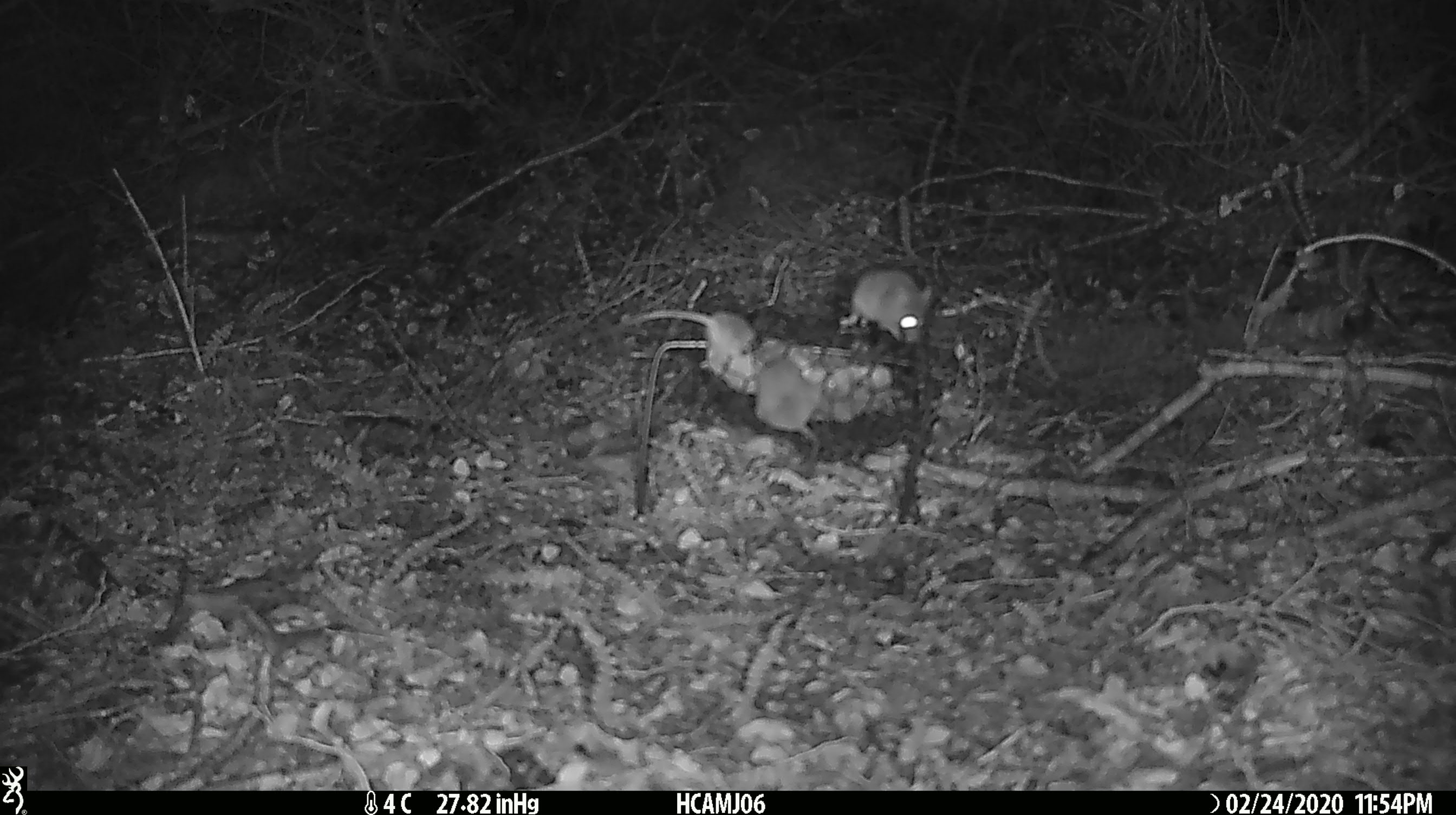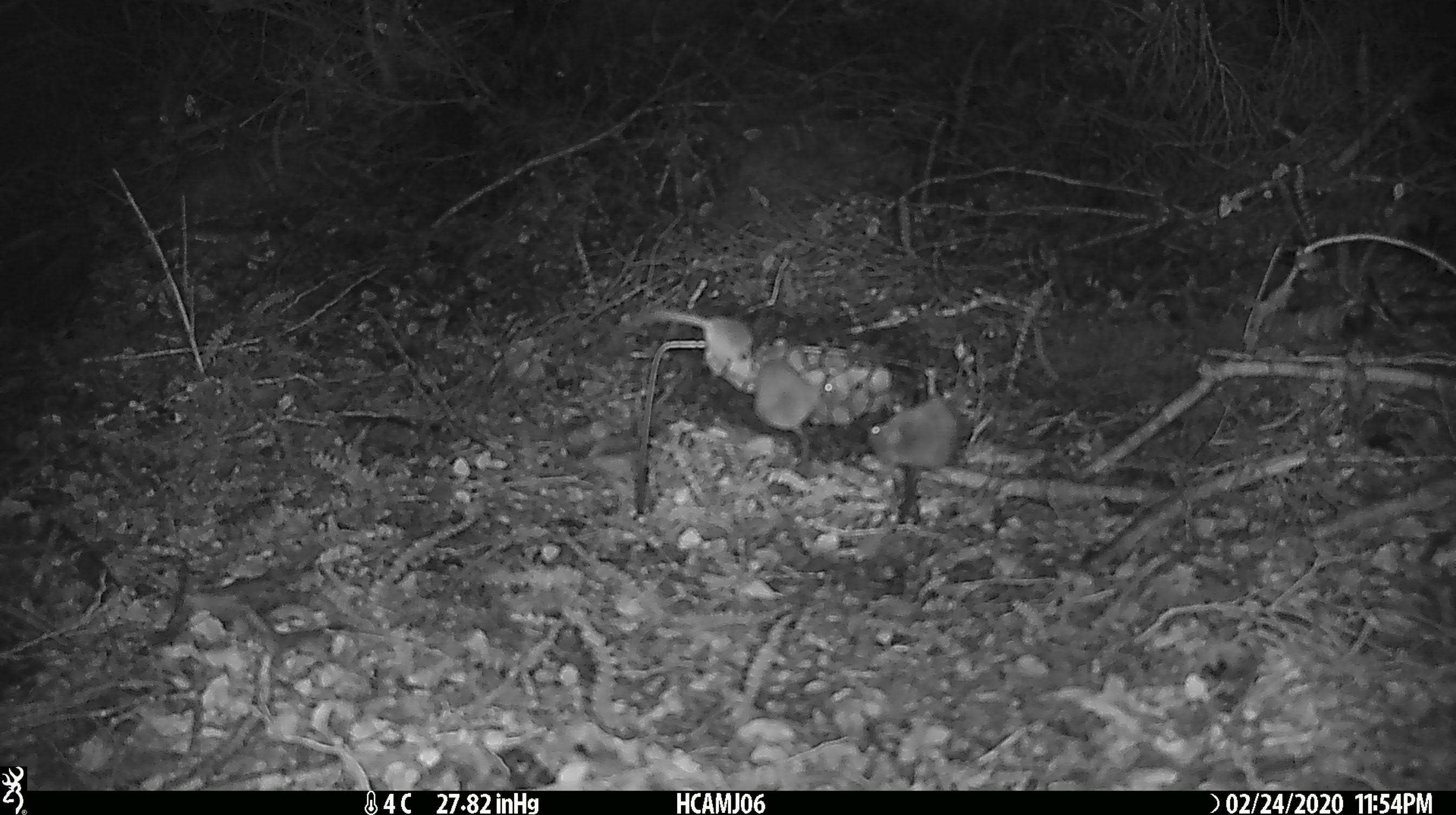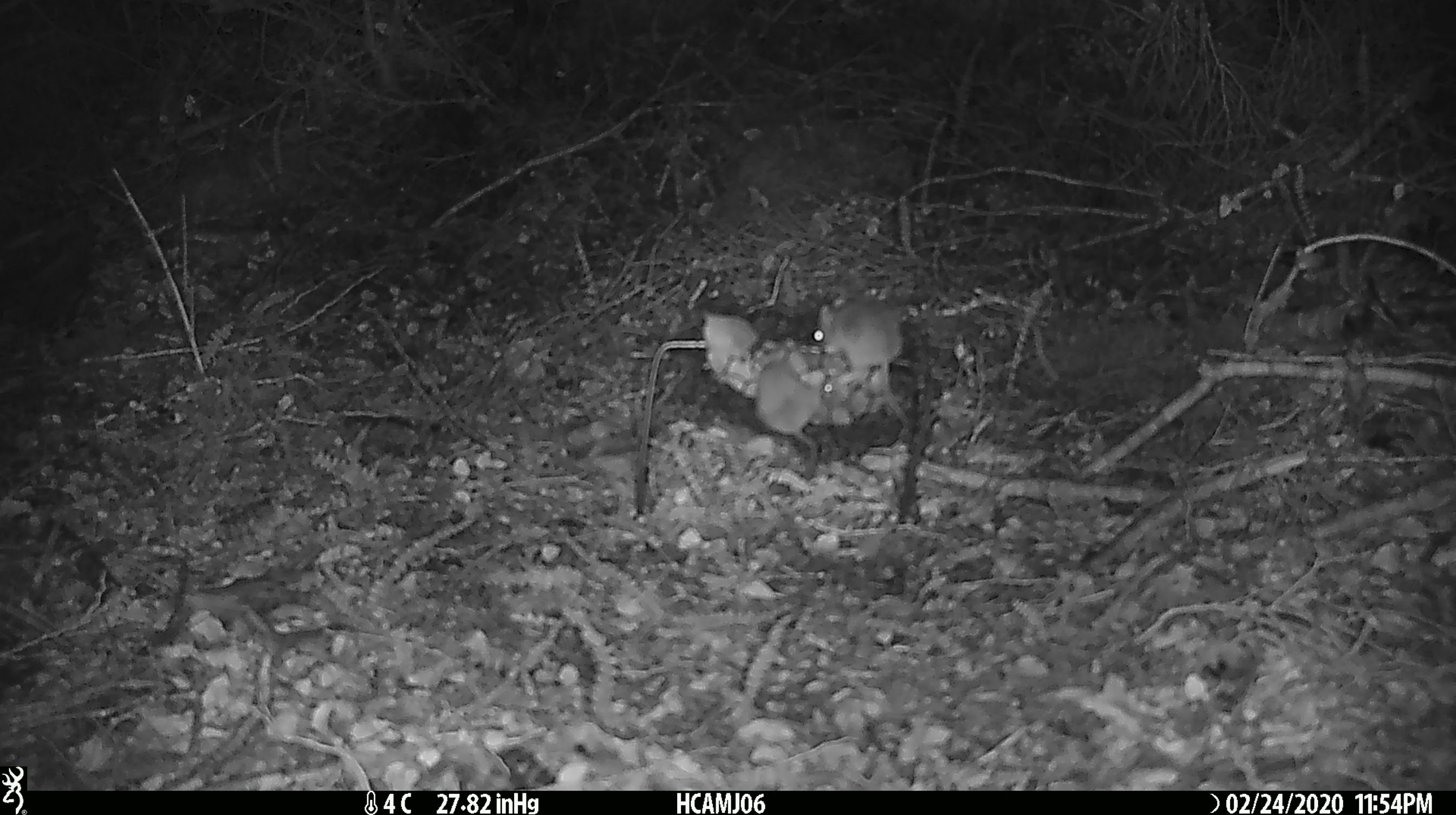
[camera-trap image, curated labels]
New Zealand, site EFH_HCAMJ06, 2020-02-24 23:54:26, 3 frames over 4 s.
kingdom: Animalia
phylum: Chordata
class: Mammalia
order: Rodentia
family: Muridae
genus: Mus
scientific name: Mus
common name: mouse